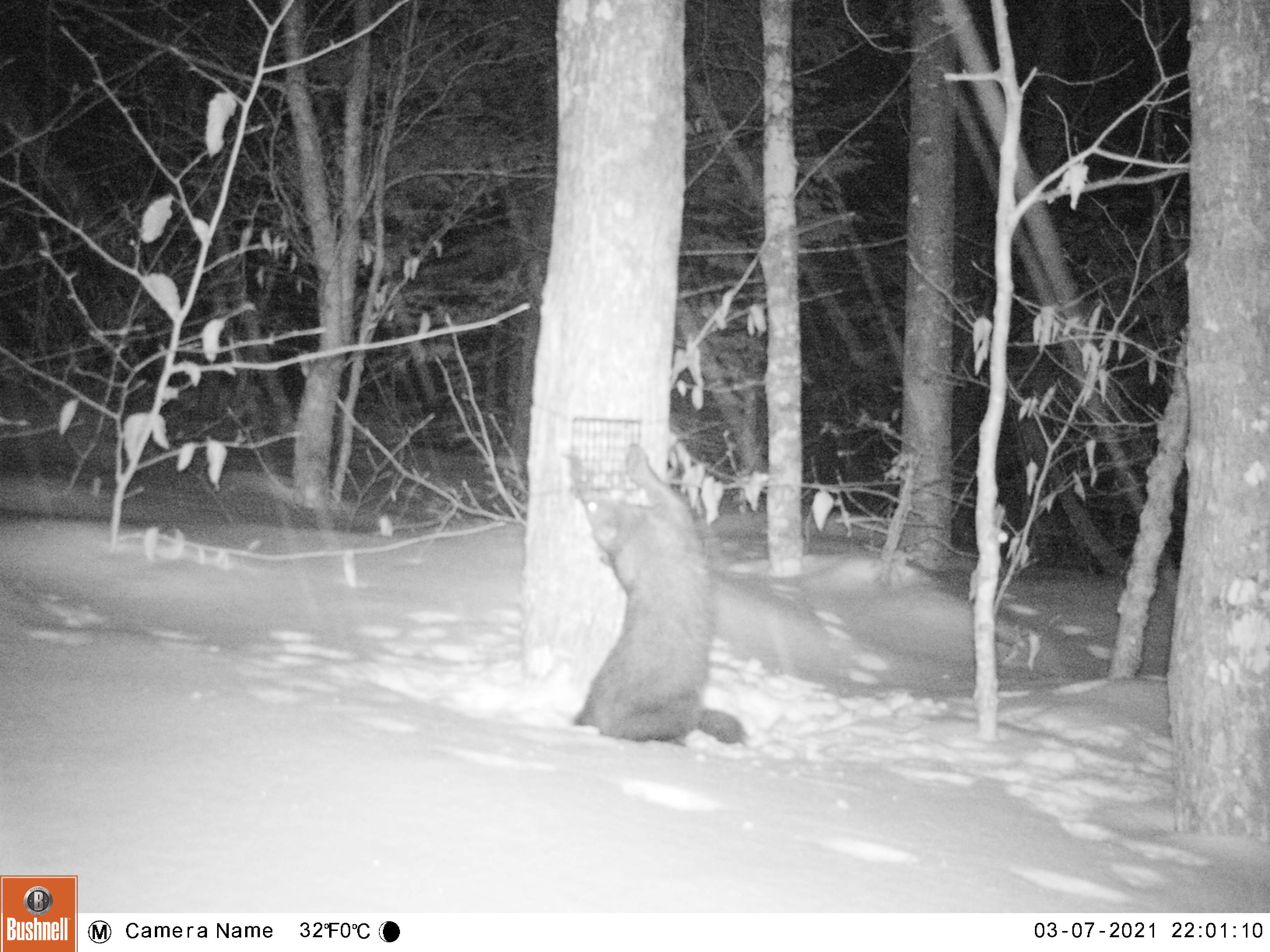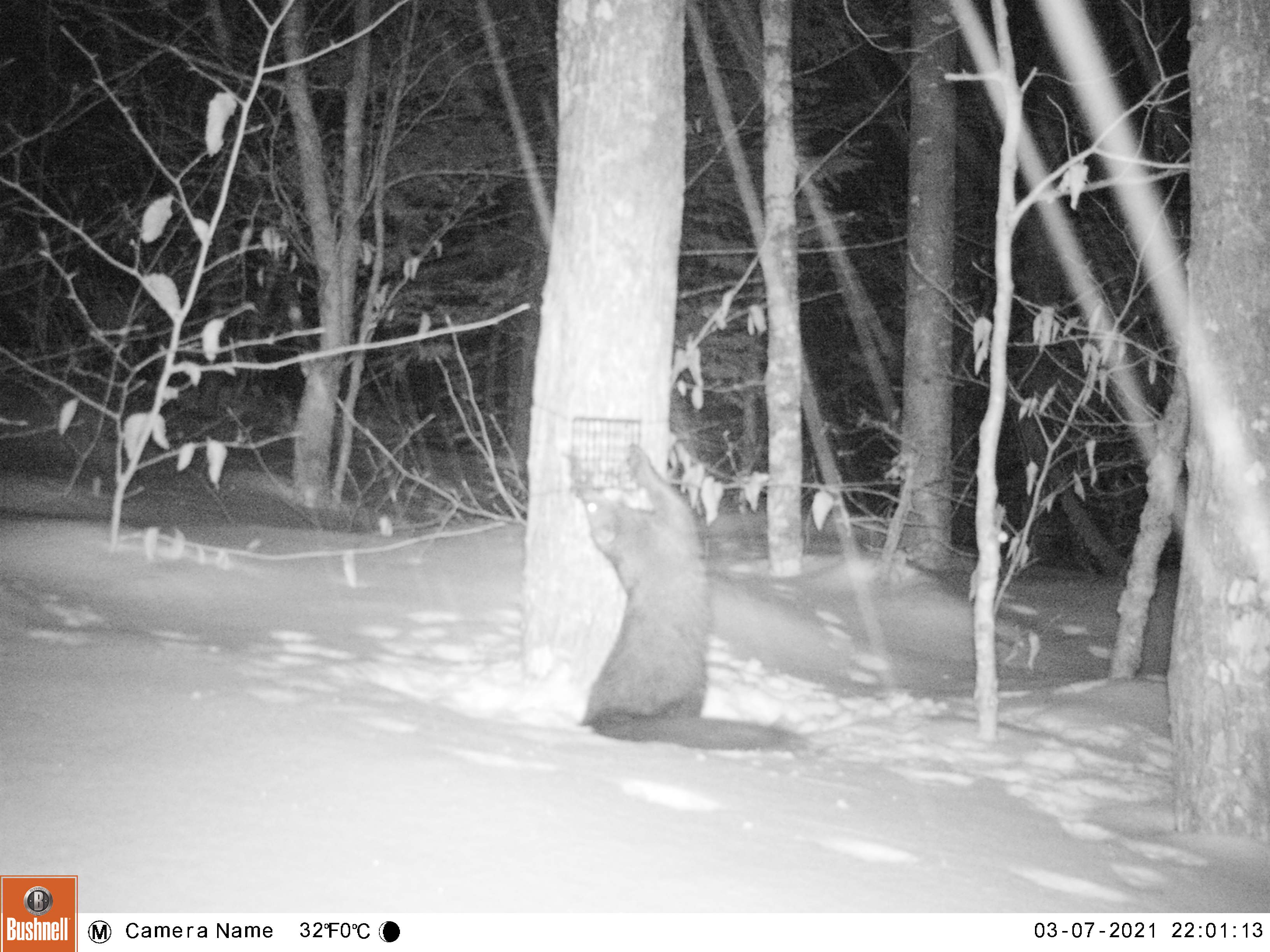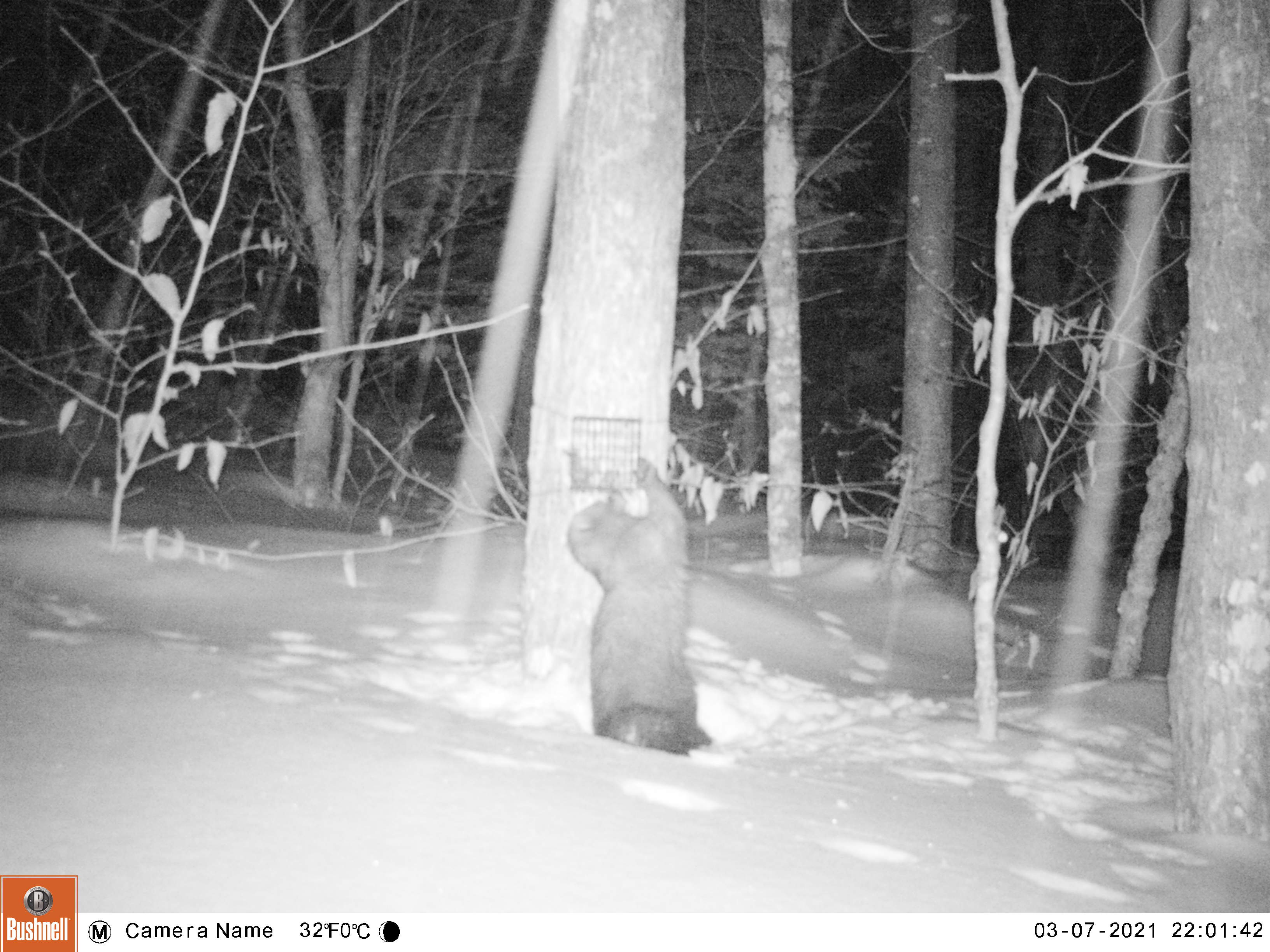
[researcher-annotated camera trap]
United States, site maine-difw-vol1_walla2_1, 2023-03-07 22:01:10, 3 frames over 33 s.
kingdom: Animalia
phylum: Chordata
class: Mammalia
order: Carnivora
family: Mustelidae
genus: Pekania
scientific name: Pekania pennanti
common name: fisher